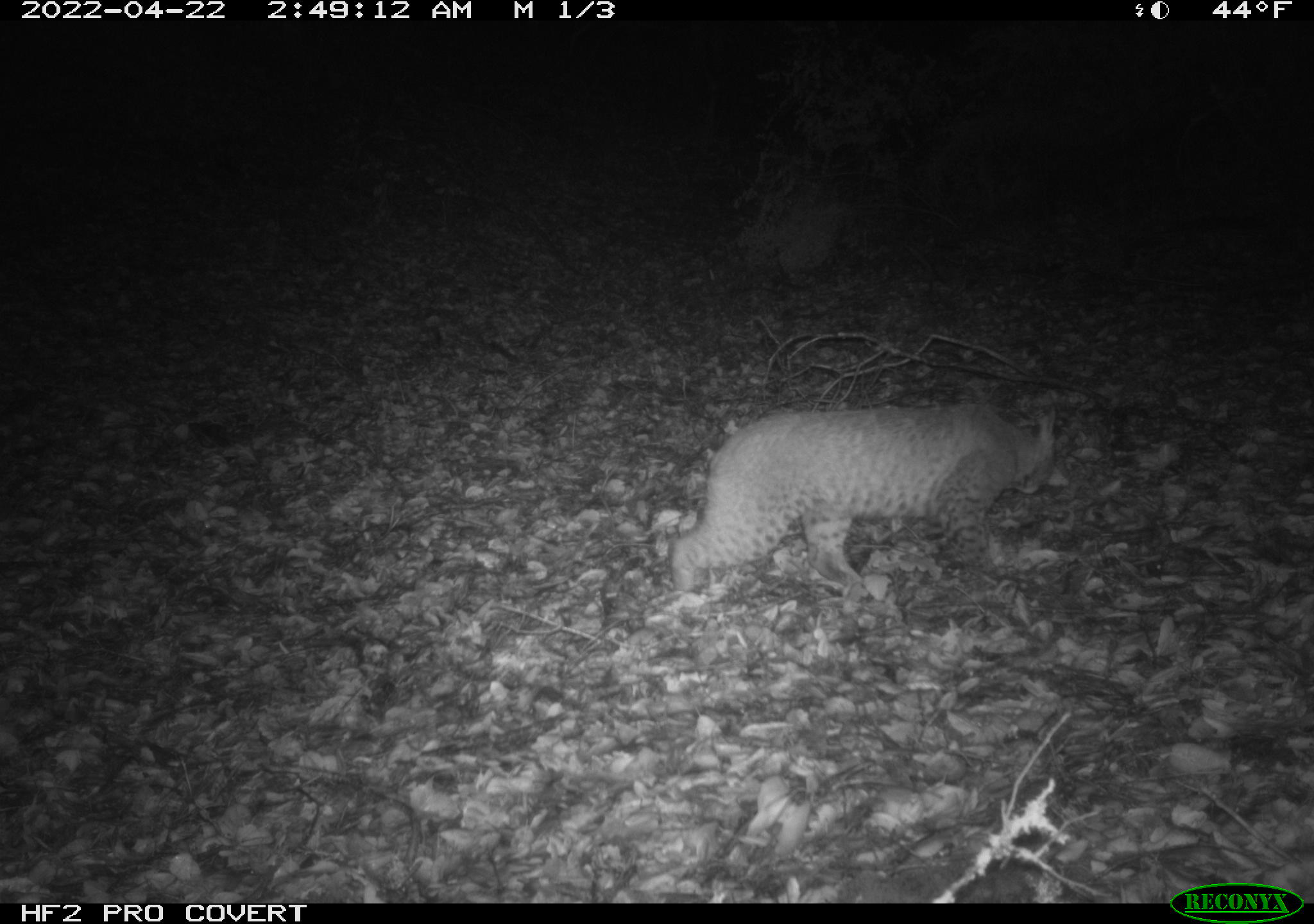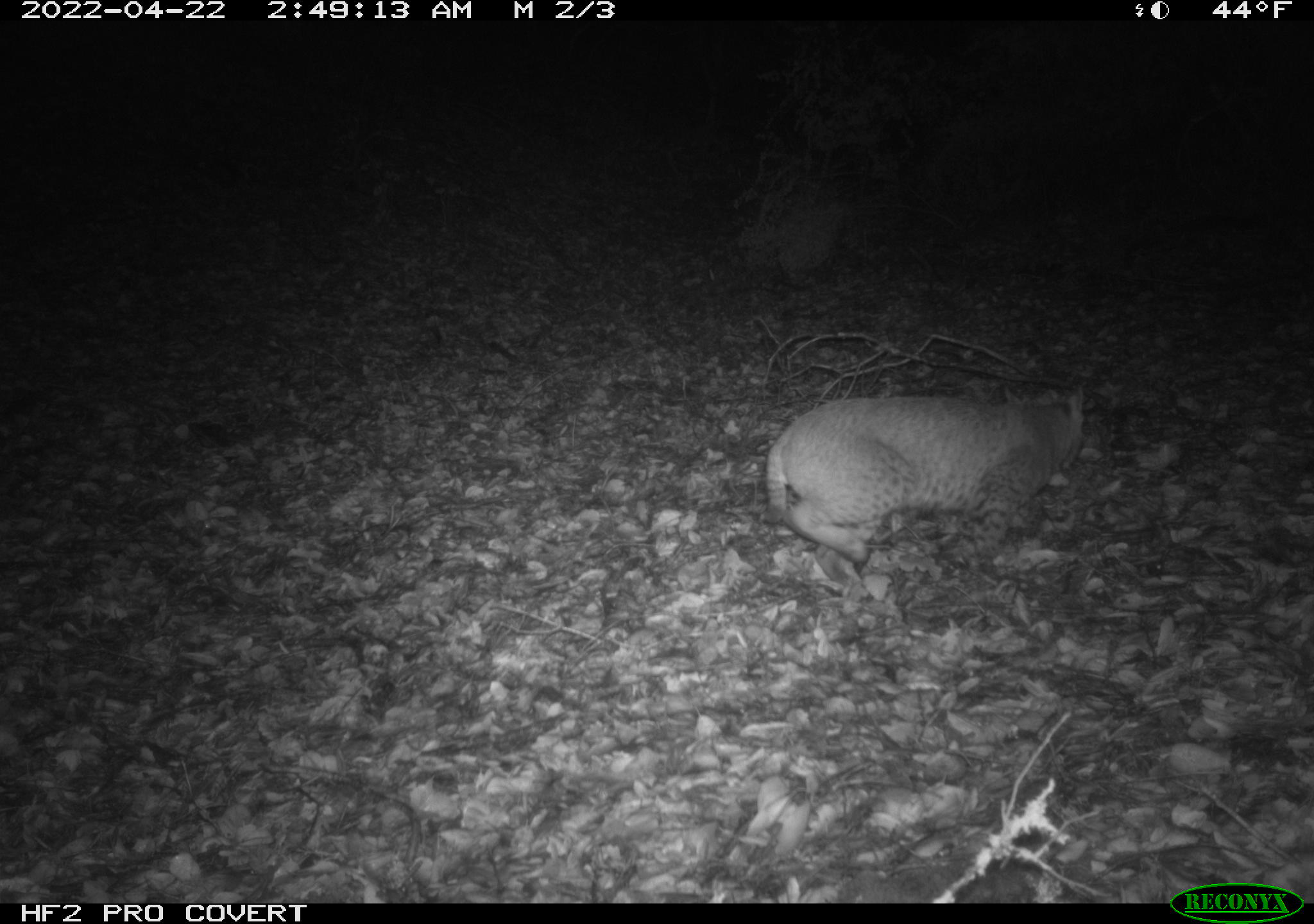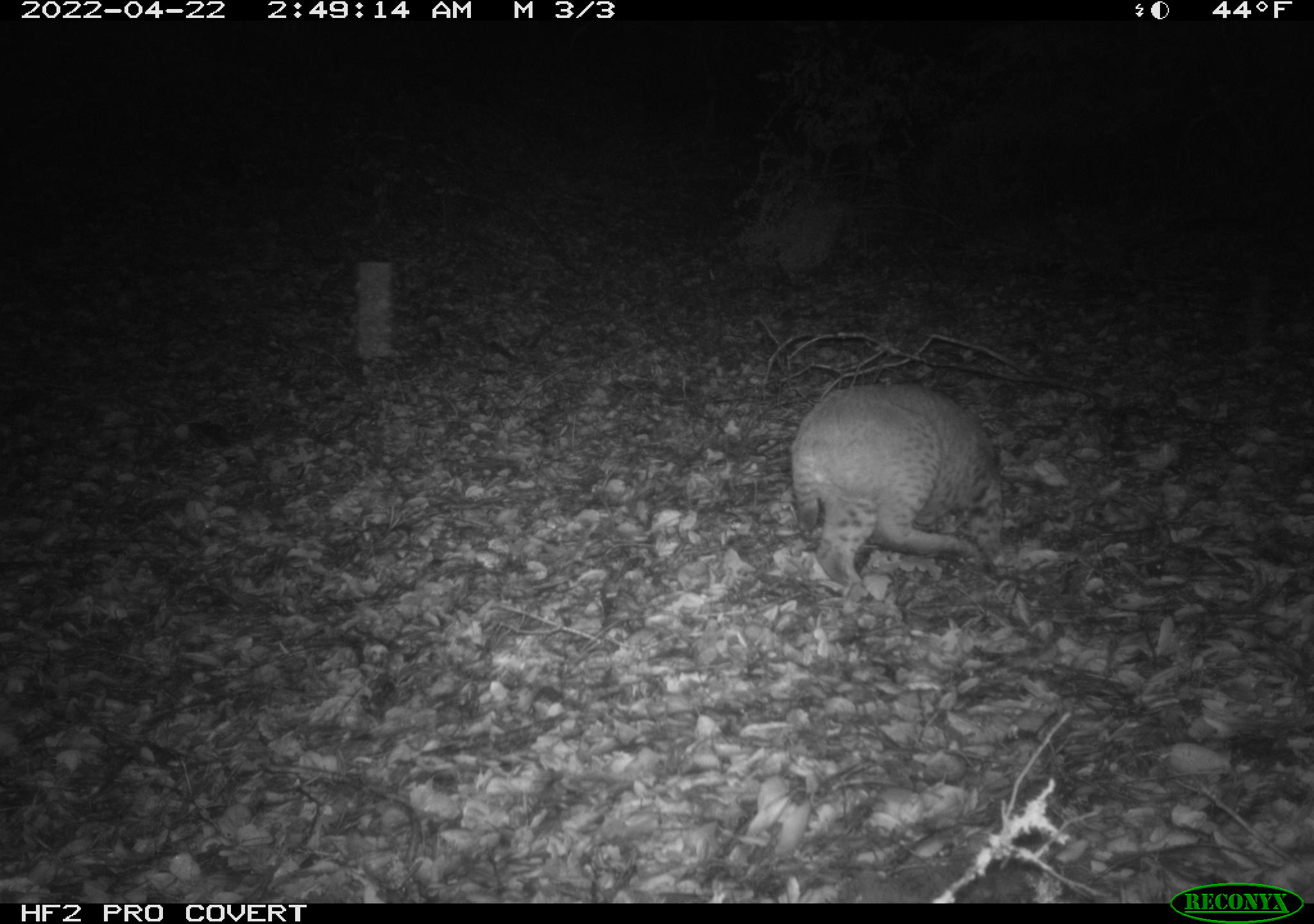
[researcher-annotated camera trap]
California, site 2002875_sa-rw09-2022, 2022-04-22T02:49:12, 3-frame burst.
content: unidentified animal